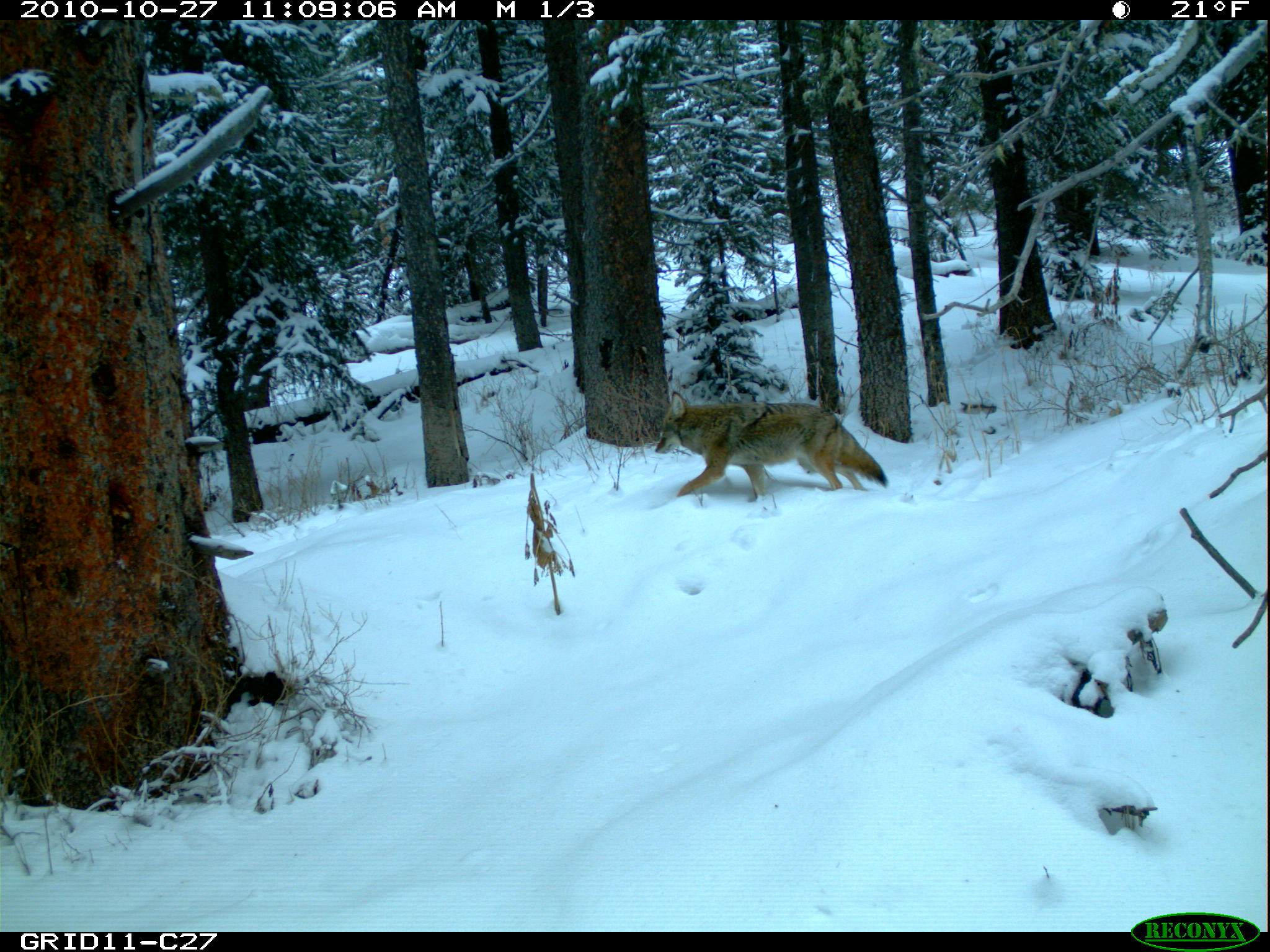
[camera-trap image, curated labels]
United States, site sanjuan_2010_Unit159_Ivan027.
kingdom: Animalia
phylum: Chordata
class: Mammalia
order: Carnivora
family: Canidae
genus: Canis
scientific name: Canis latrans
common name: coyote